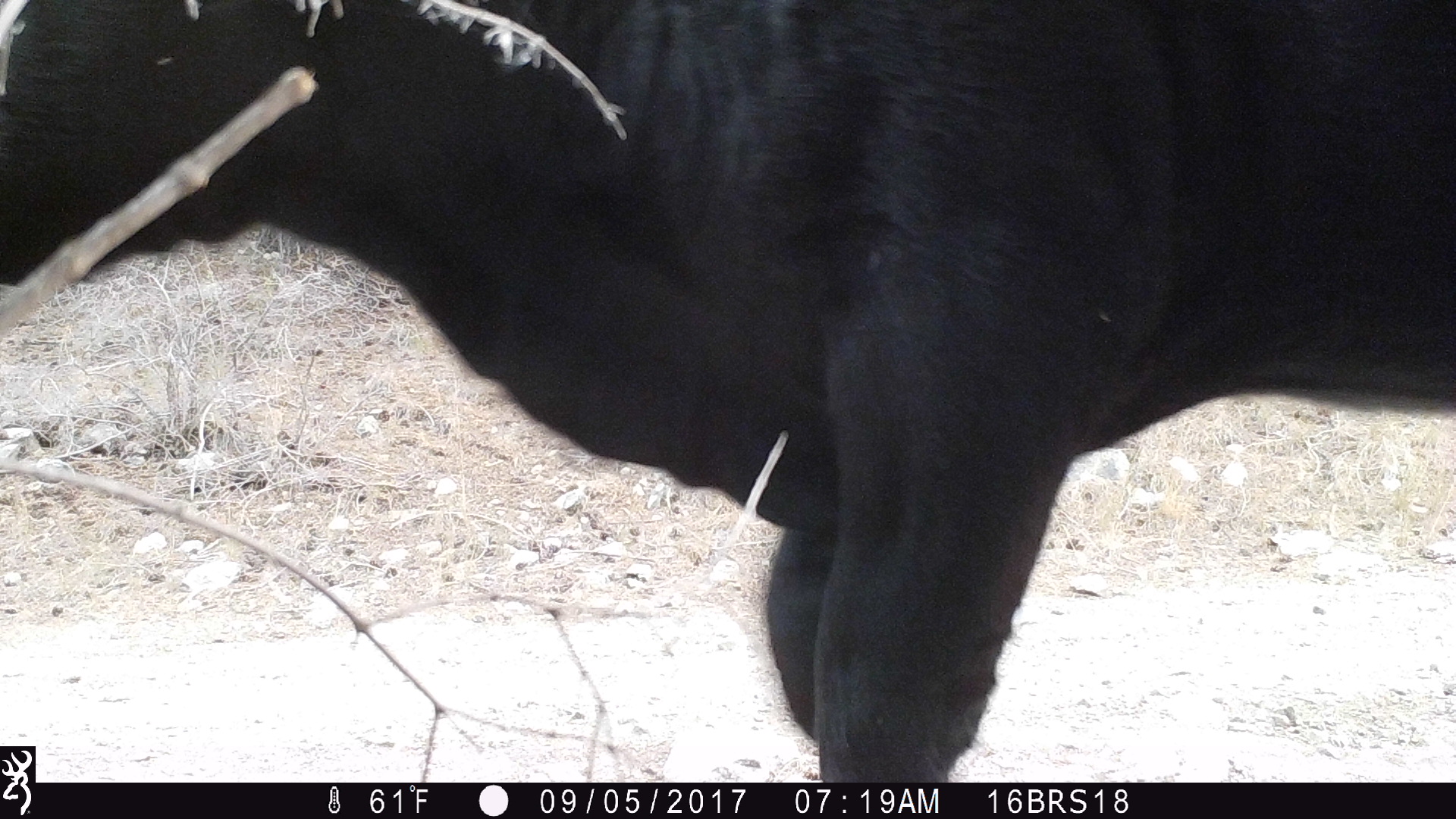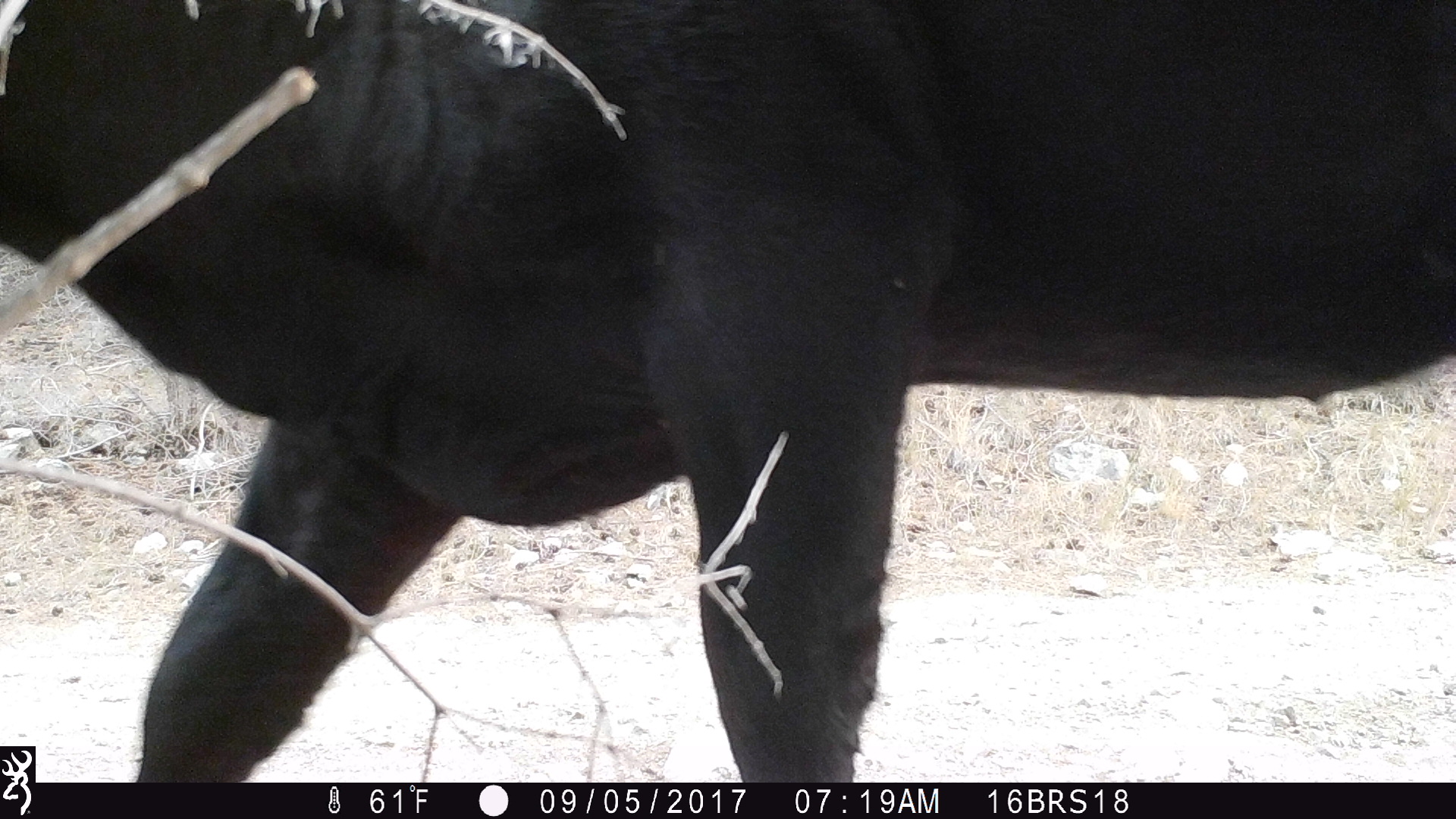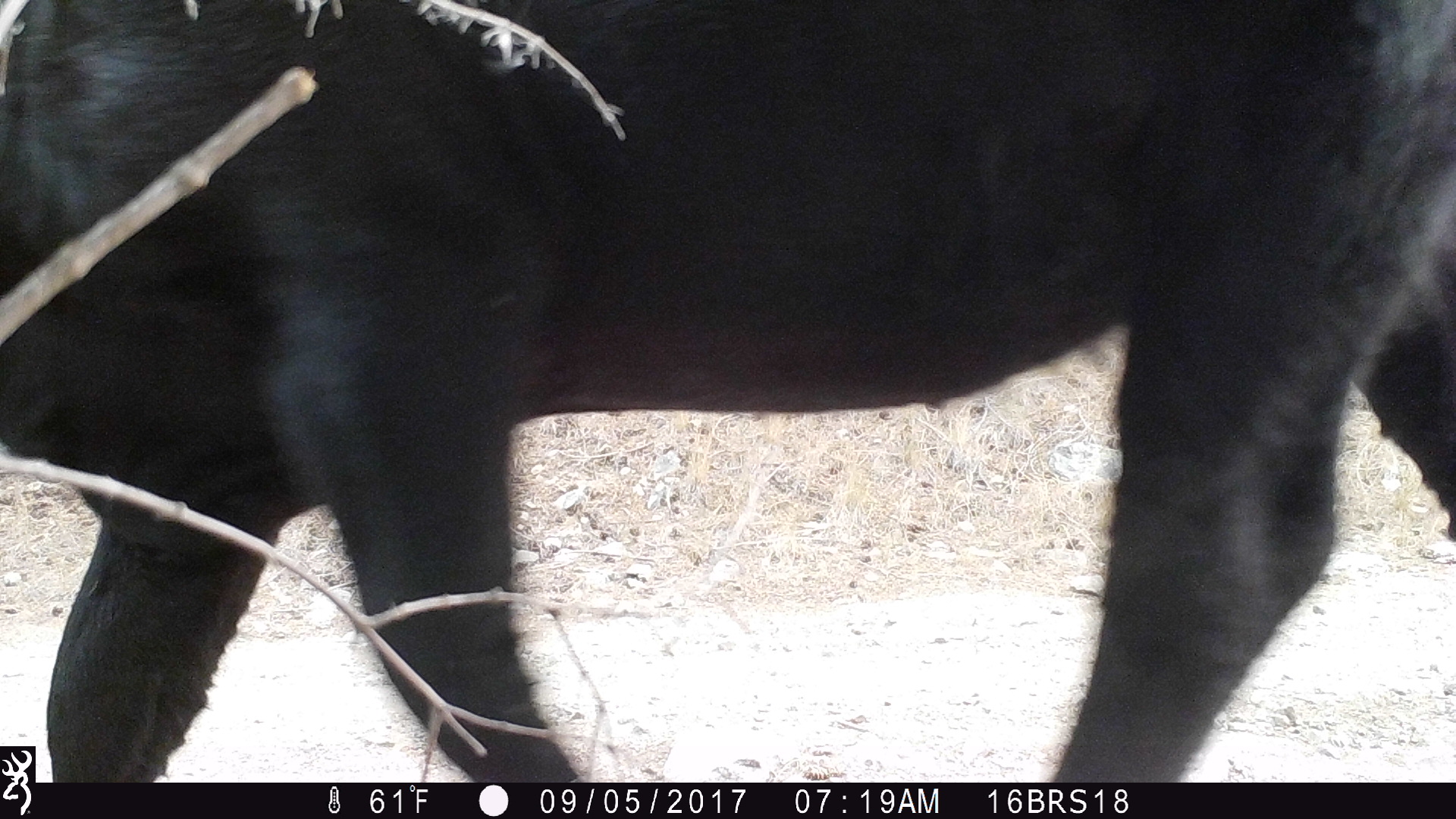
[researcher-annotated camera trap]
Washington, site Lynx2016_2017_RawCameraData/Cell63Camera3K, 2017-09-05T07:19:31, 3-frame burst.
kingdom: Animalia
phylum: Chordata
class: Mammalia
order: Artiodactyla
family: Bovidae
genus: Bos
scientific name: Bos taurus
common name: domestic cattle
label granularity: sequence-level